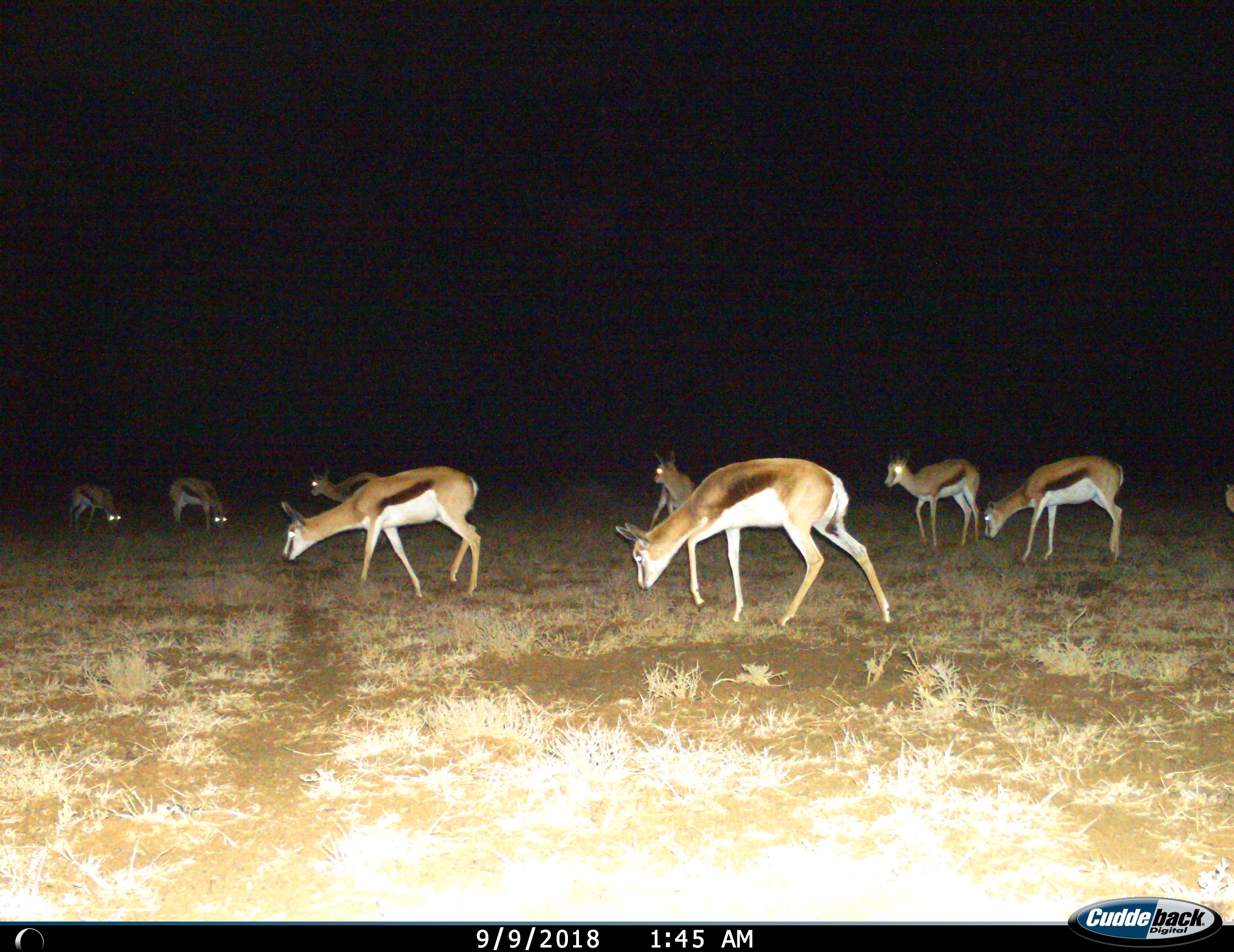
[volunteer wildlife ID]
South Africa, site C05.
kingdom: Animalia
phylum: Chordata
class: Mammalia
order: Artiodactyla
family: Bovidae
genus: Antidorcas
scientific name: Antidorcas marsupialis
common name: springbok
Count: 9.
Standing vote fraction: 67%.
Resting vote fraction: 0%.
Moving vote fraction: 44%.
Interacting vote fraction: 0%.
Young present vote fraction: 11%.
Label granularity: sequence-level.